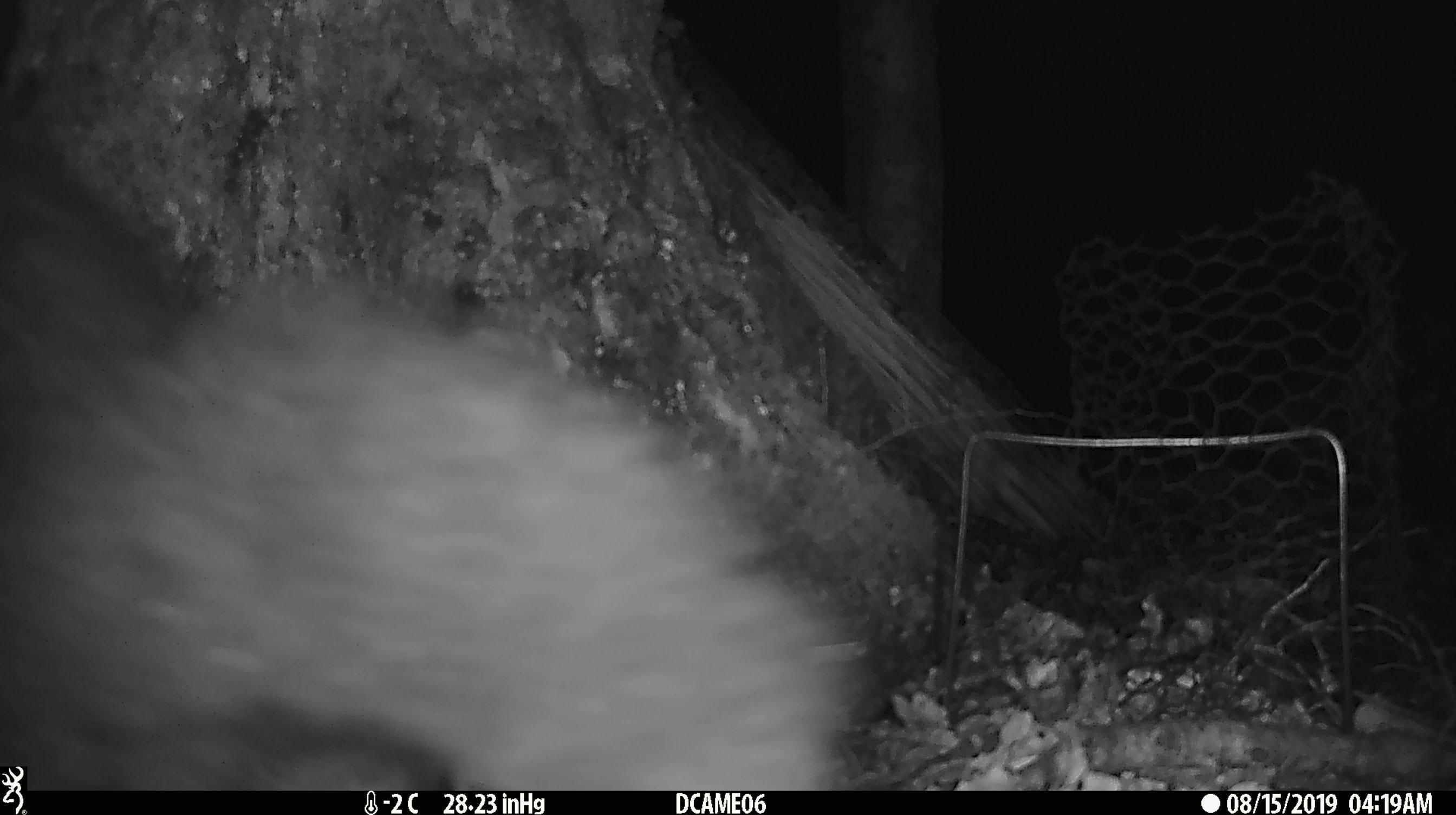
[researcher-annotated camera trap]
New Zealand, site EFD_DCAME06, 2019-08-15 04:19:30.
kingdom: Animalia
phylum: Chordata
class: Mammalia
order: Diprotodontia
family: Phalangeridae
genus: Trichosurus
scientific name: Trichosurus vulpecula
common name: common brushtail possum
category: possum